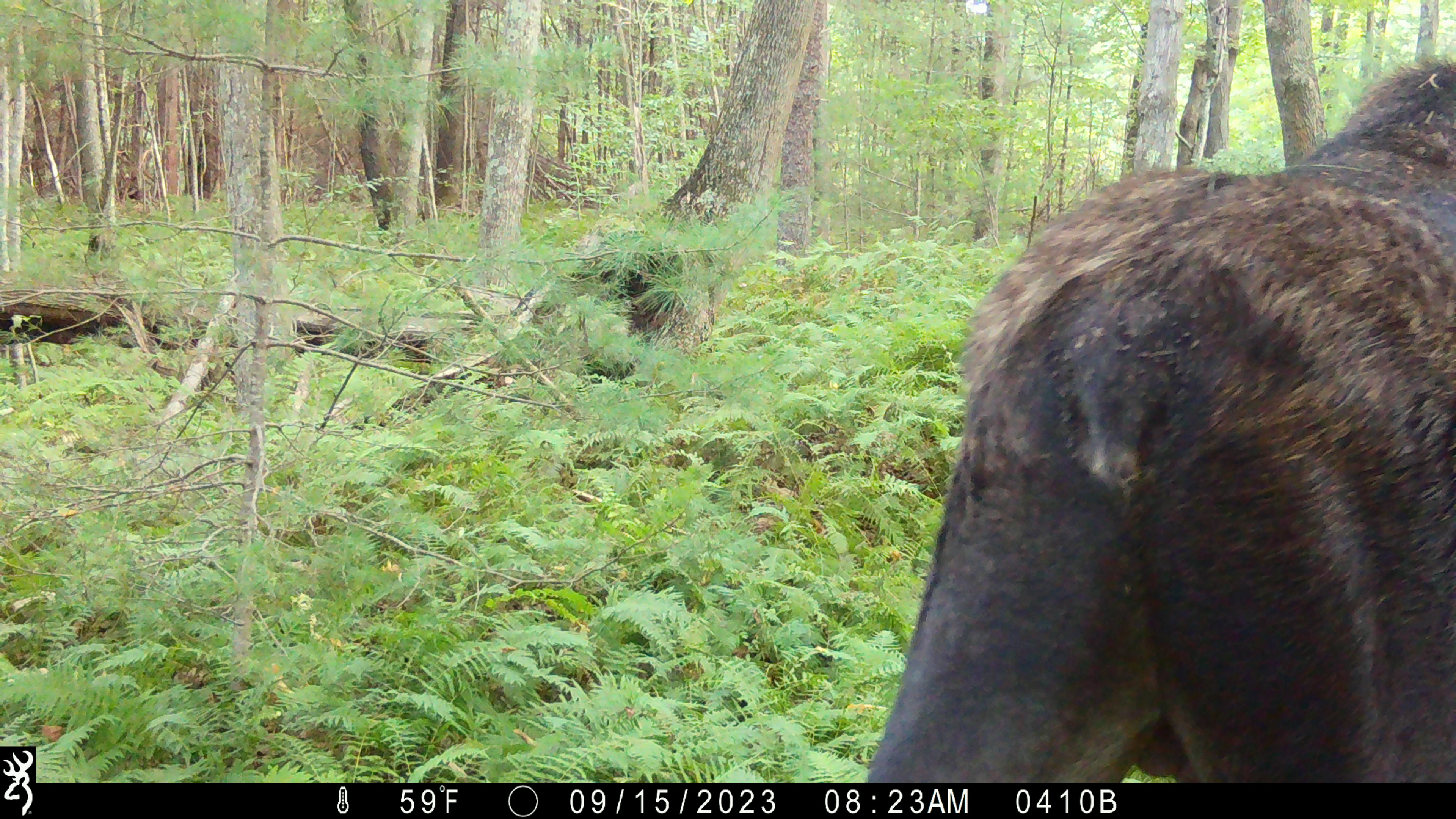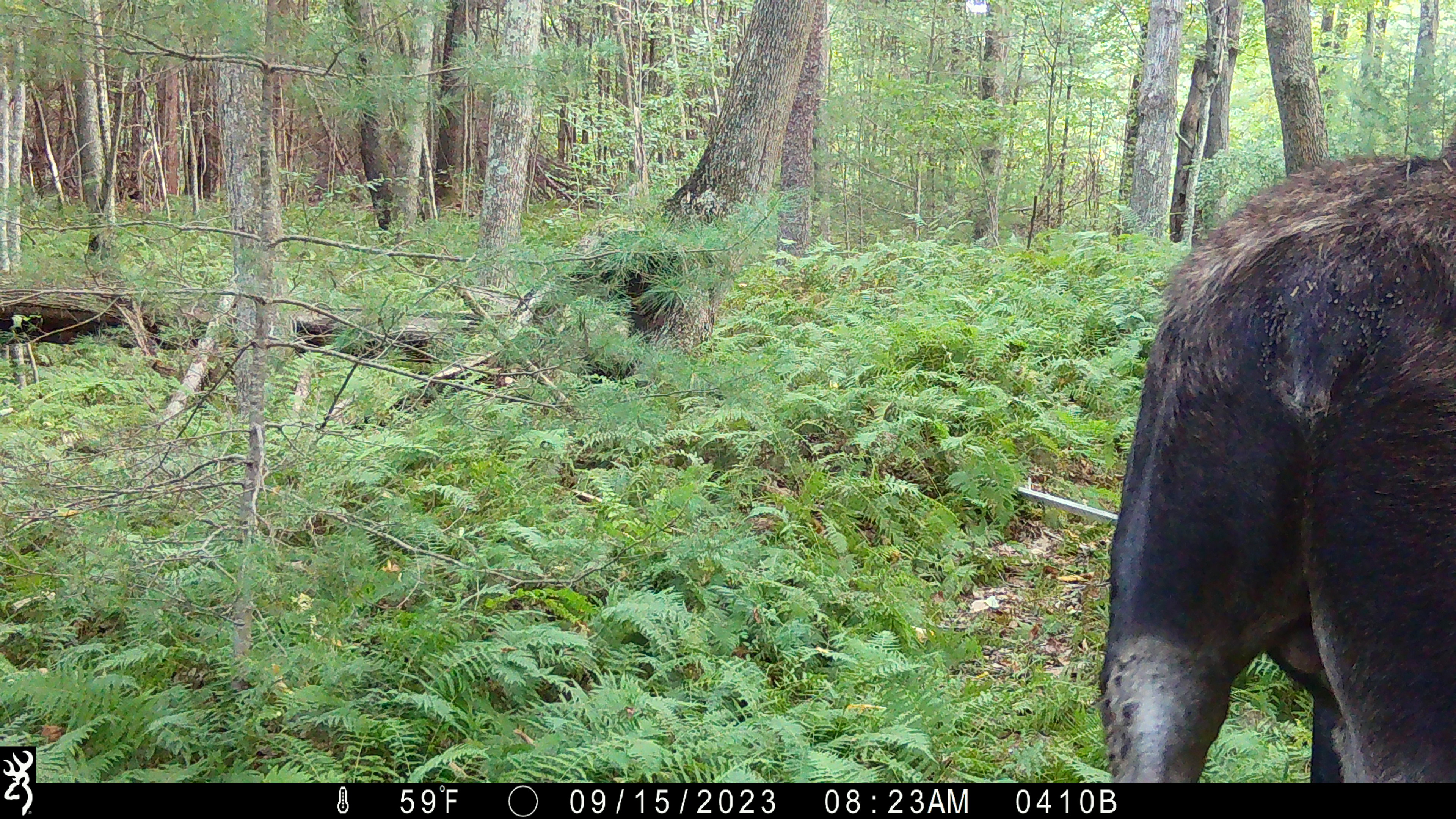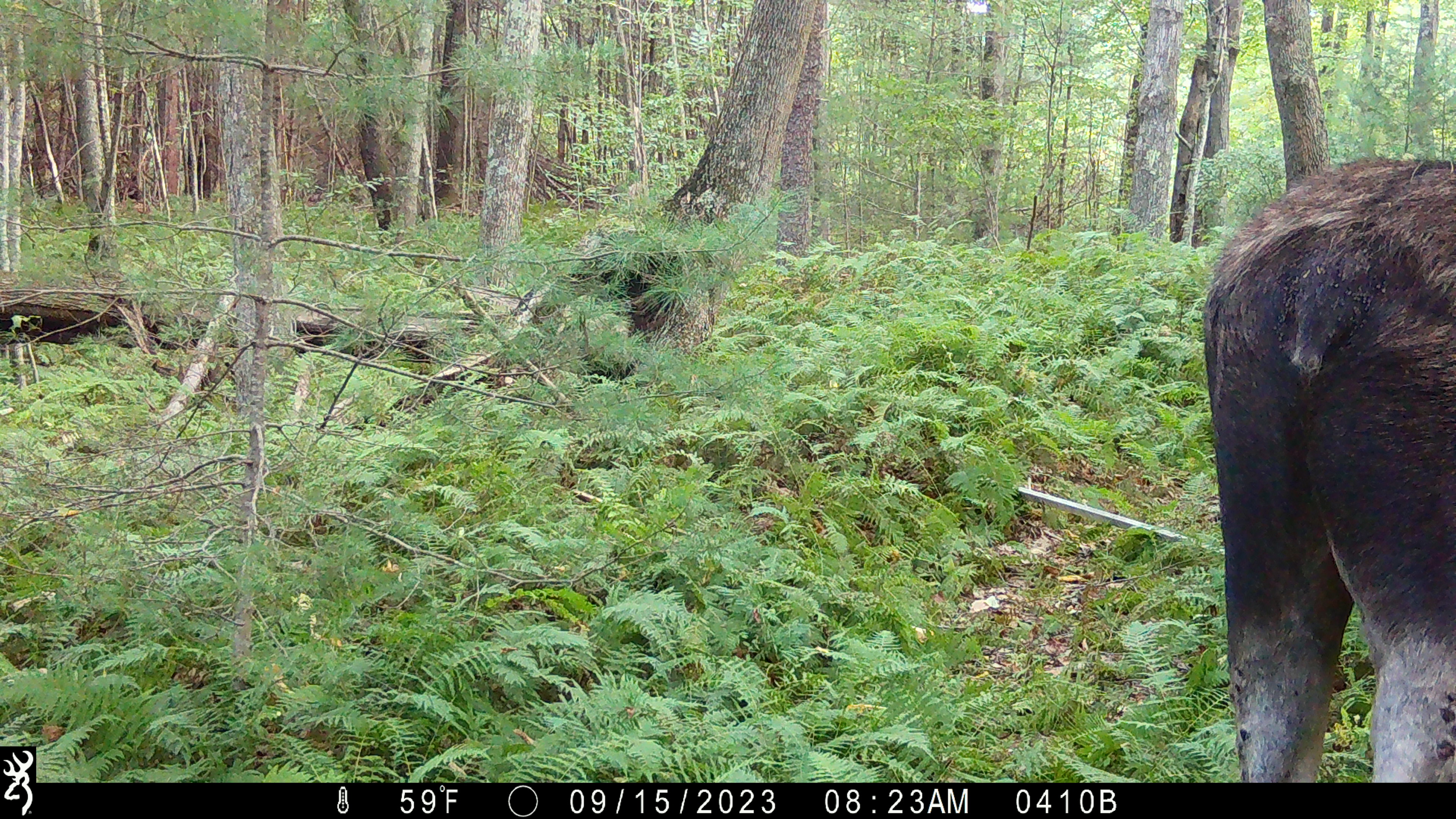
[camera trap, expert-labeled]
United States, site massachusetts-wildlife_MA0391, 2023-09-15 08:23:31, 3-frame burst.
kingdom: Animalia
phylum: Chordata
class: Mammalia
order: Artiodactyla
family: Cervidae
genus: Alces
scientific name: Alces alces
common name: moose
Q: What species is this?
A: Moose (Alces alces).